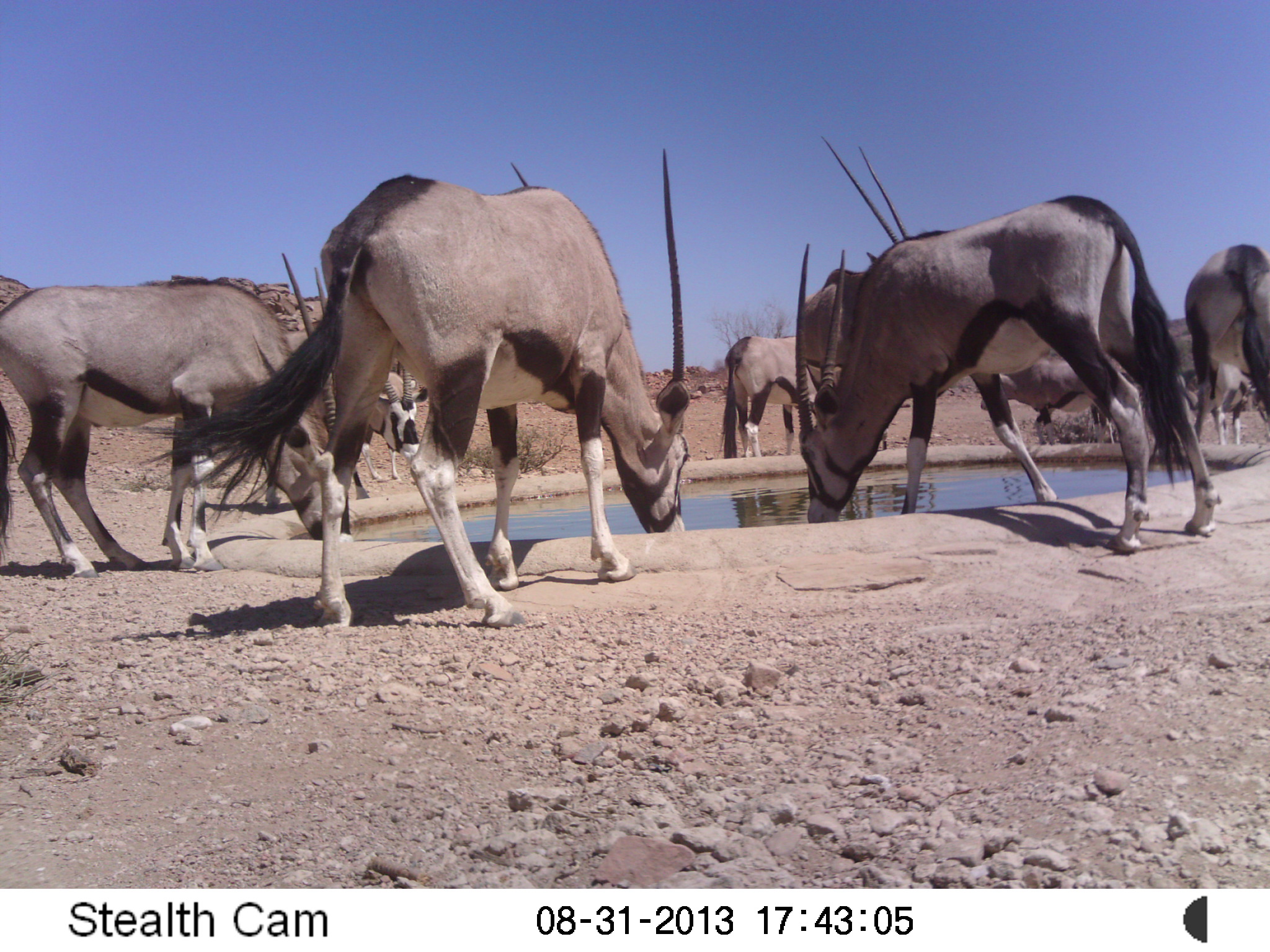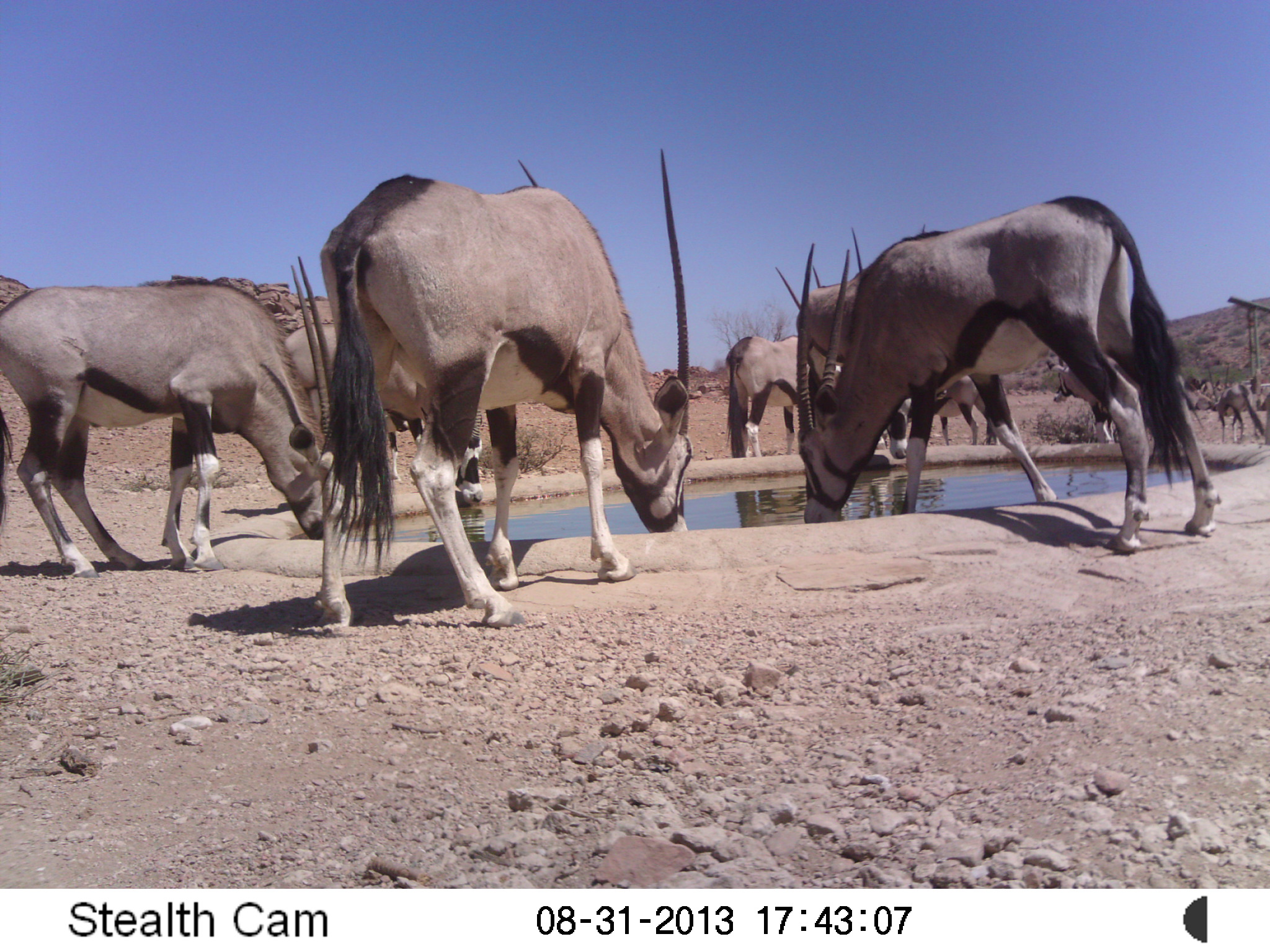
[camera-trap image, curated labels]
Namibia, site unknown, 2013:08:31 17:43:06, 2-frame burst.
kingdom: Animalia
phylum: Chordata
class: Mammalia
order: Artiodactyla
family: Bovidae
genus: Oryx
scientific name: Oryx gazella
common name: gemsbok